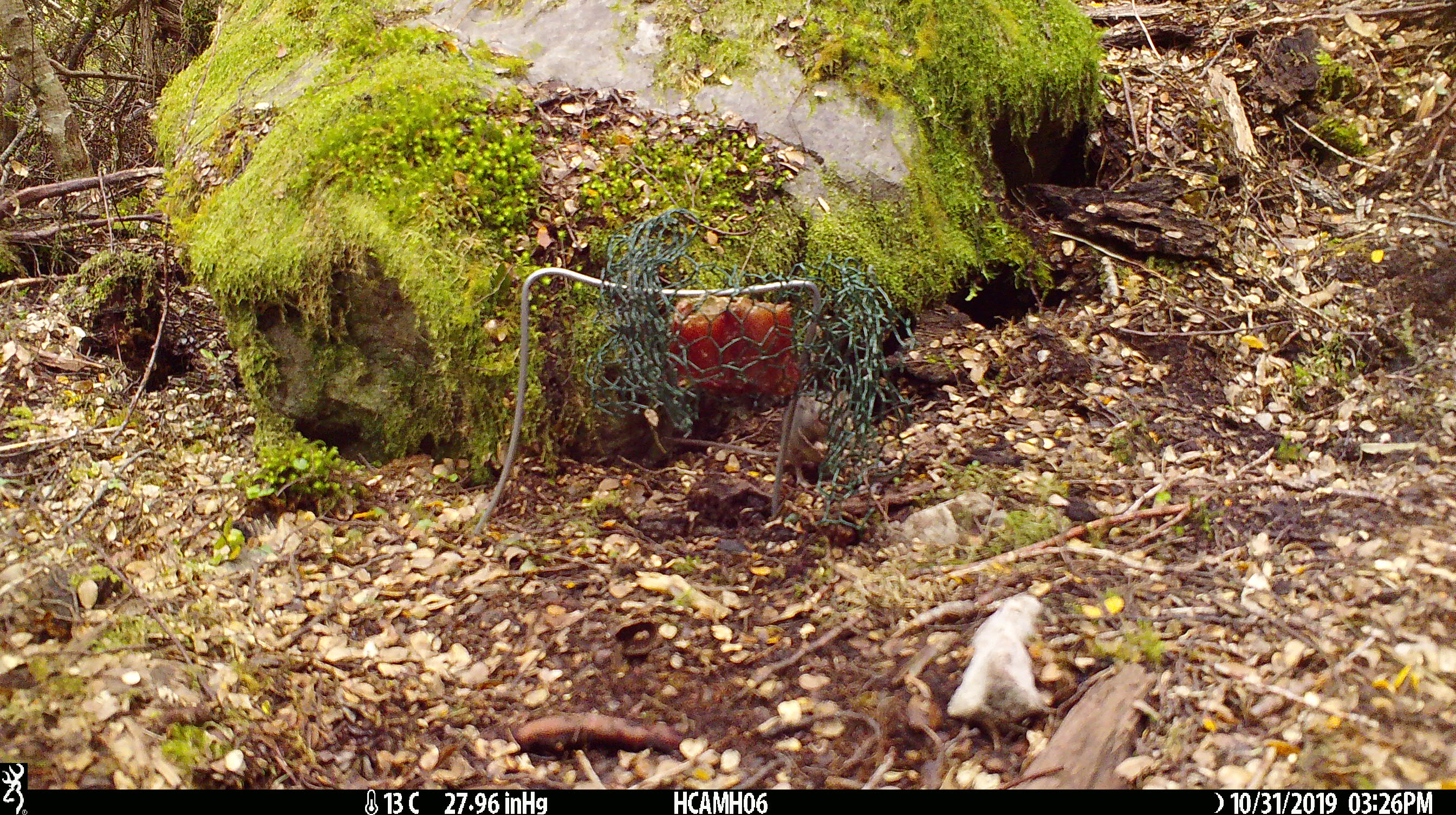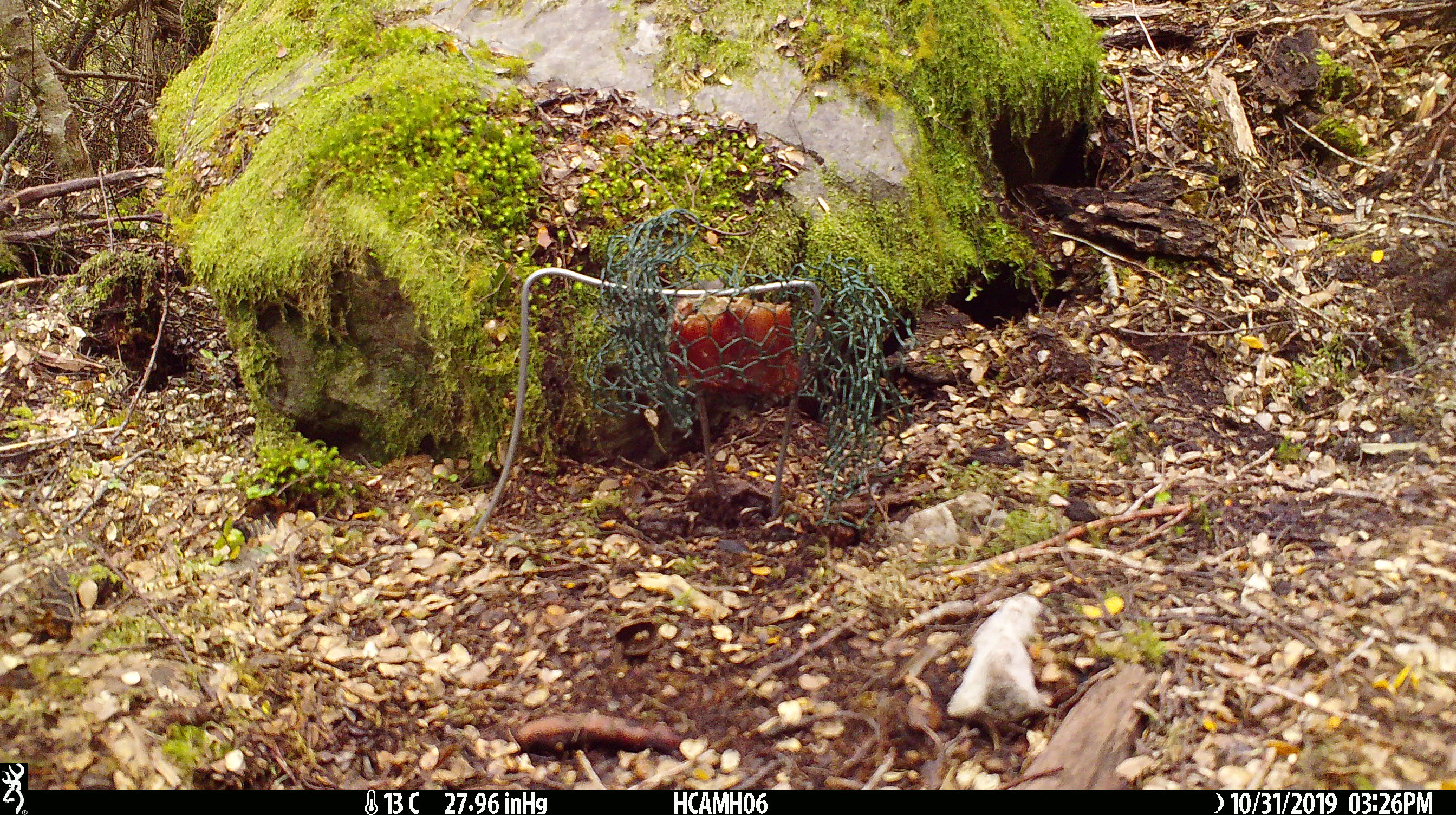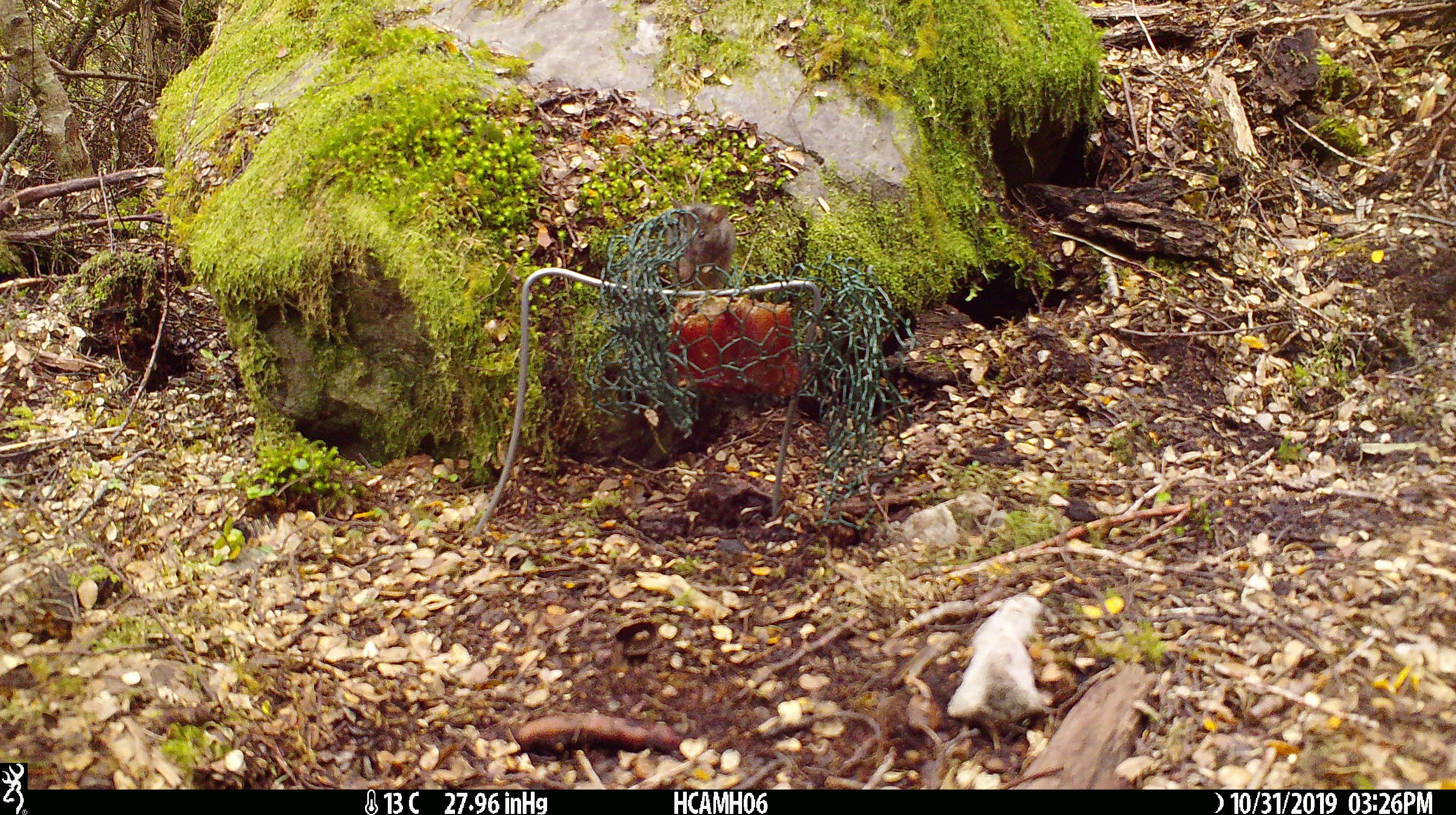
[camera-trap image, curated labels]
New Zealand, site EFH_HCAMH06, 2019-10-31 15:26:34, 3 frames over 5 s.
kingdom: Animalia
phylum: Chordata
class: Mammalia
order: Rodentia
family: Muridae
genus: Mus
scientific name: Mus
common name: mouse